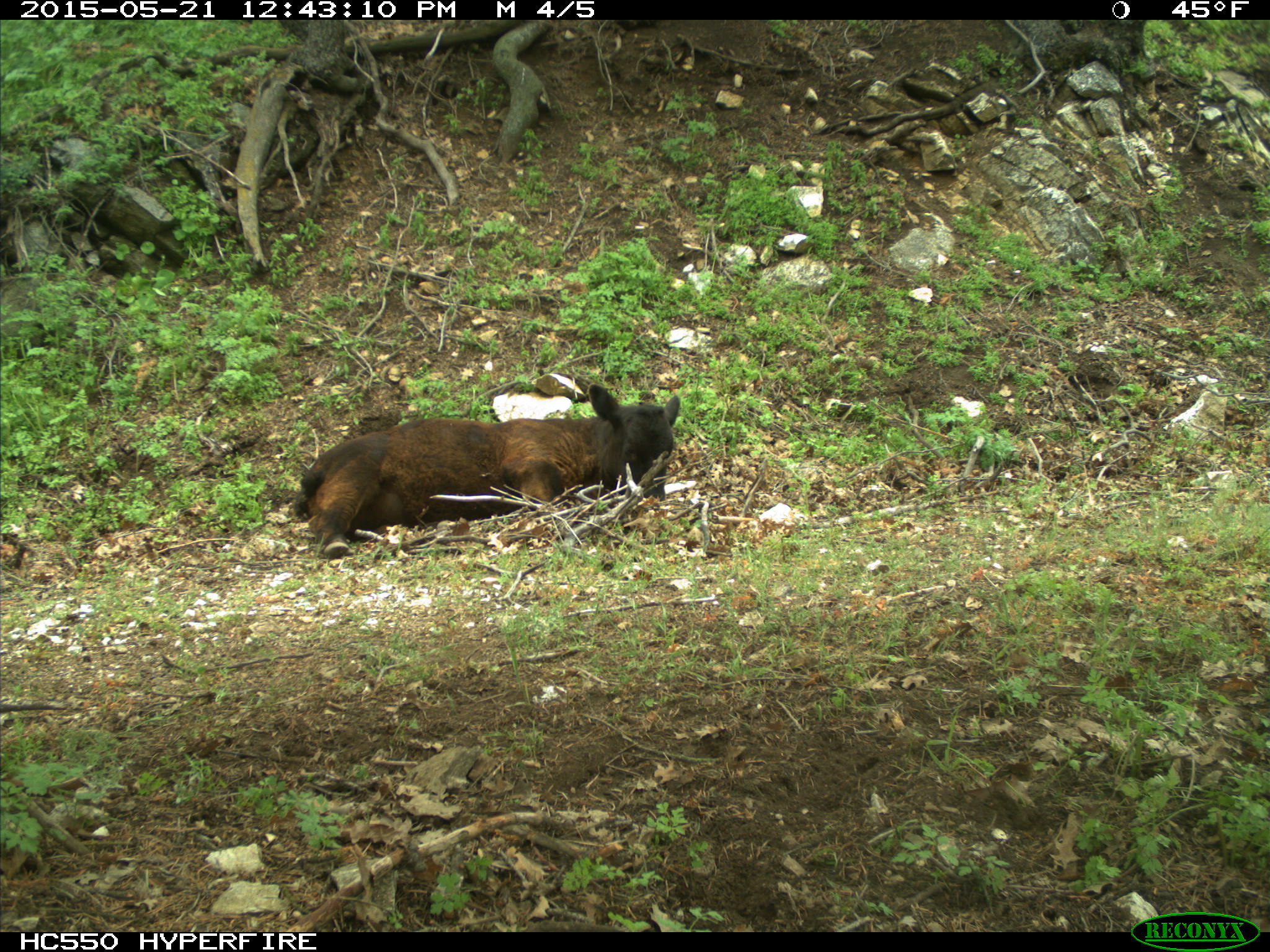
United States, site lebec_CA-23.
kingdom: Animalia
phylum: Chordata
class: Mammalia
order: Artiodactyla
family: Bovidae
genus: Bos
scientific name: Bos taurus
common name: domestic cow